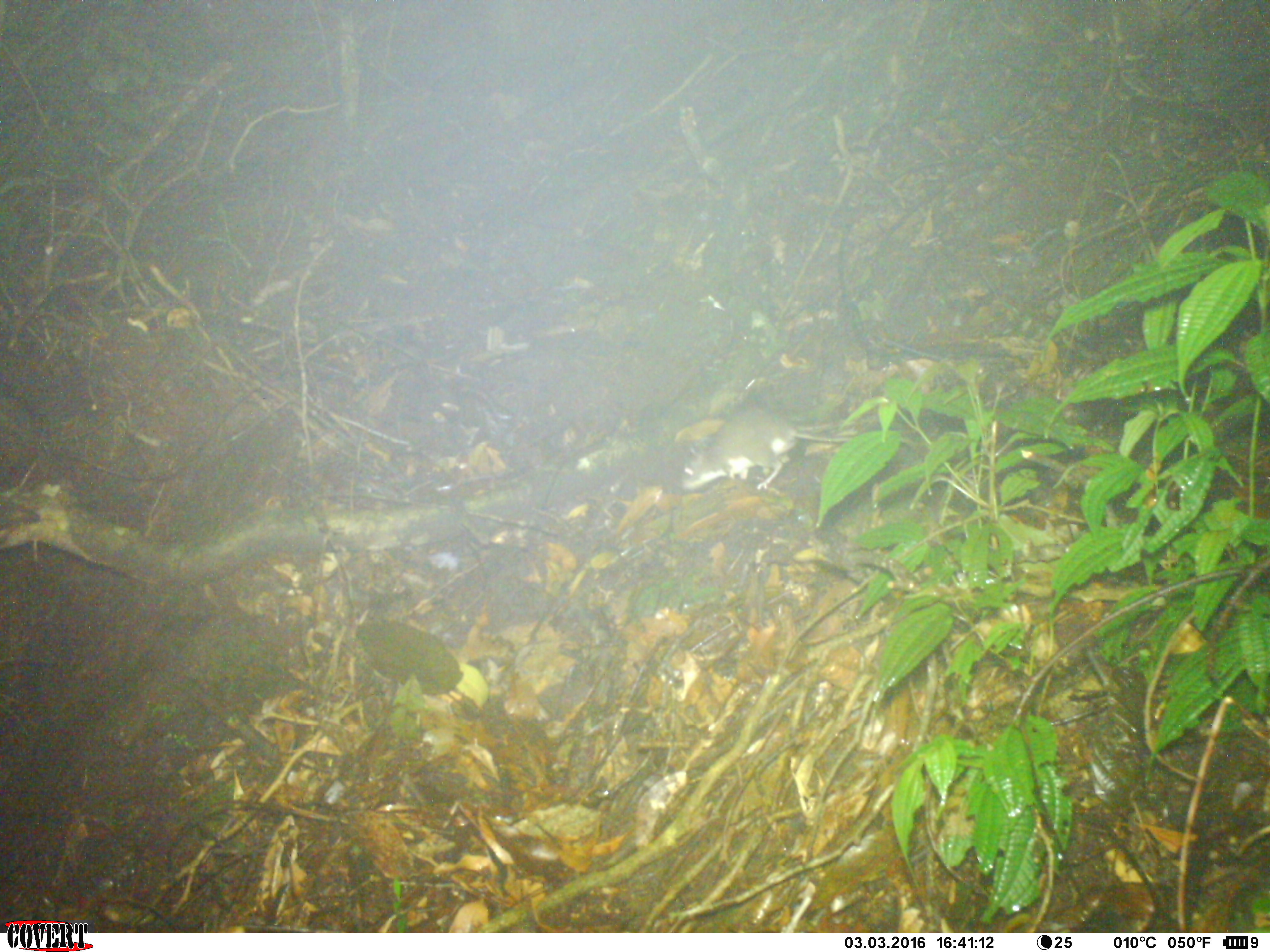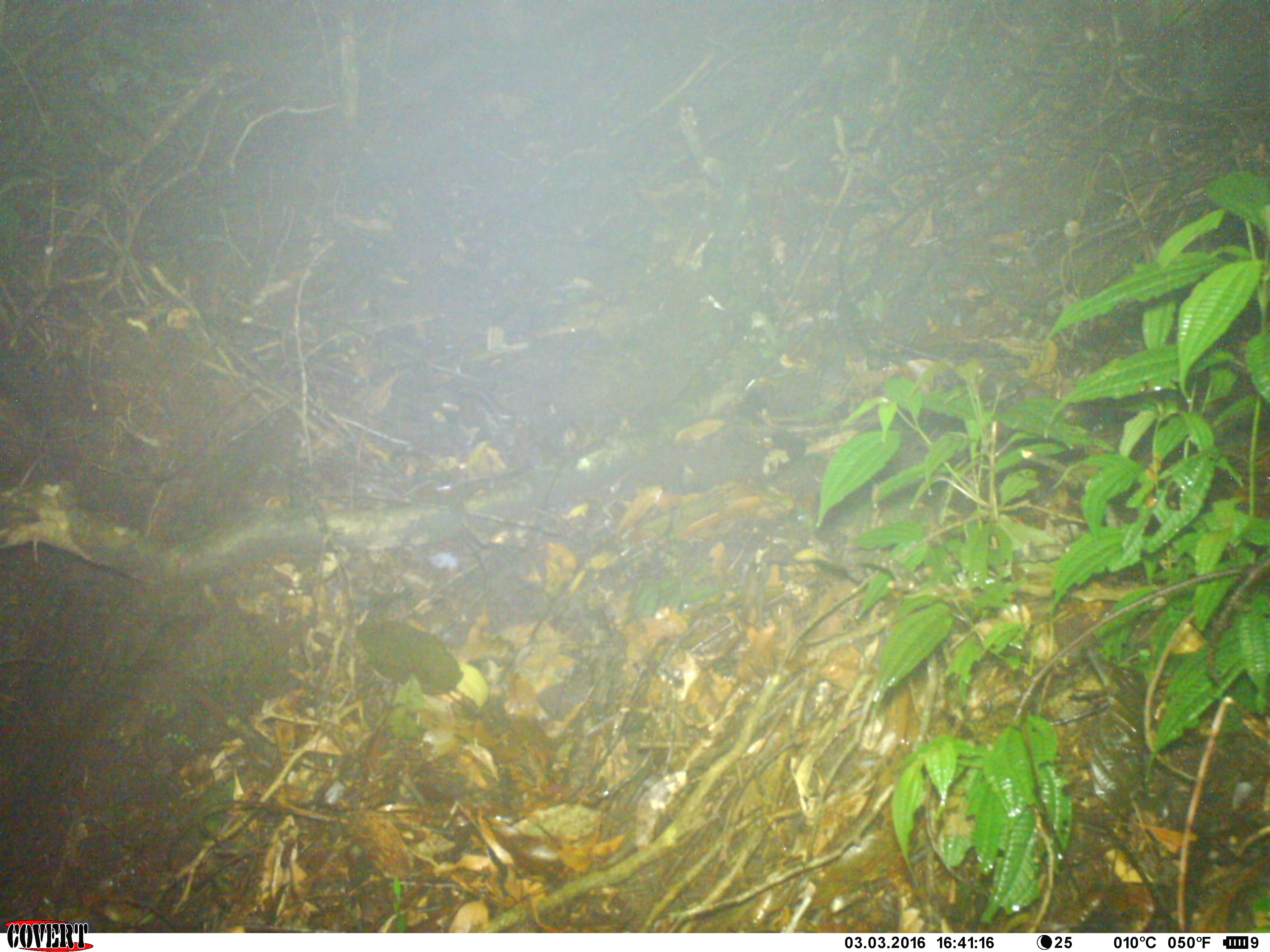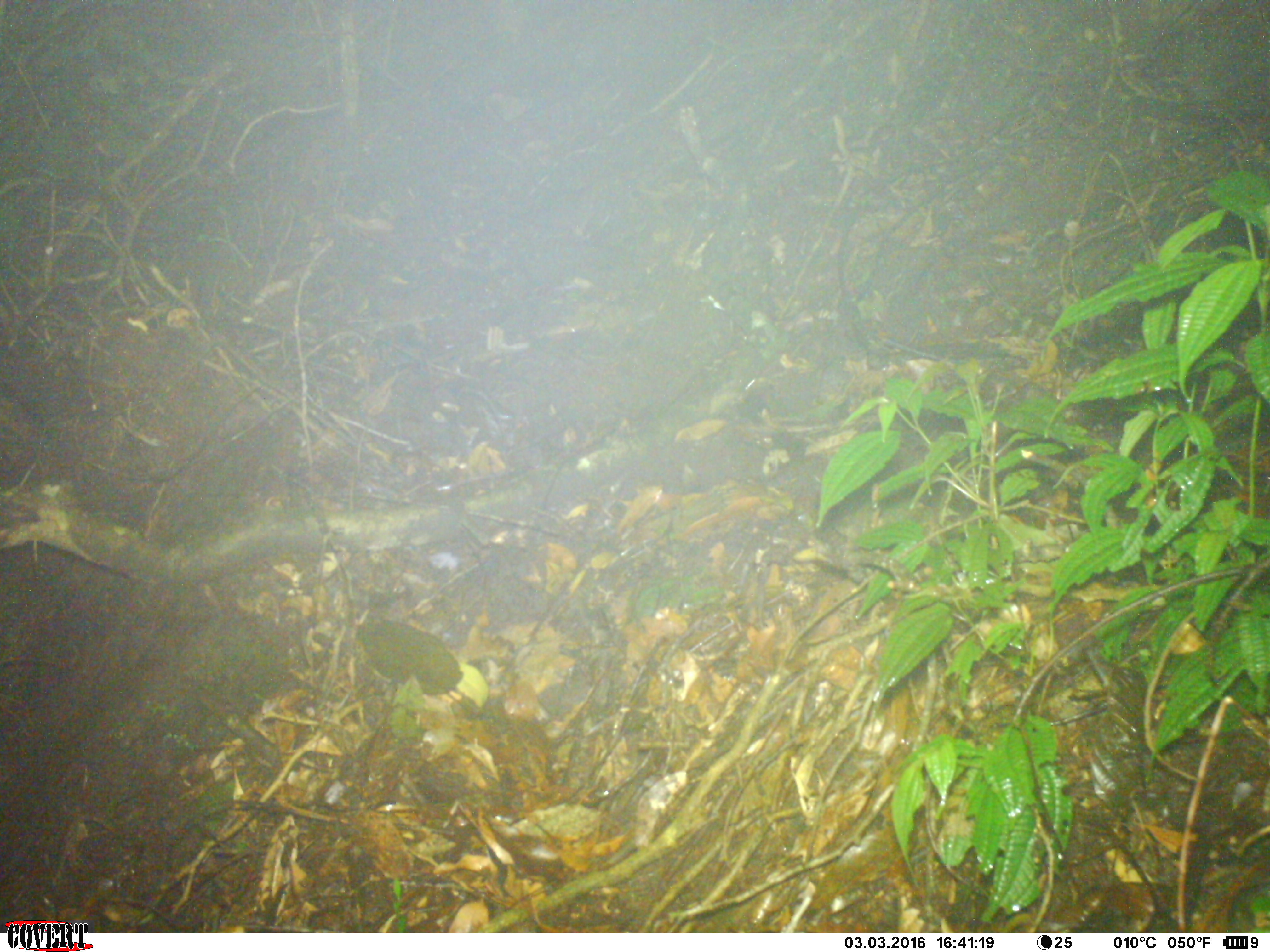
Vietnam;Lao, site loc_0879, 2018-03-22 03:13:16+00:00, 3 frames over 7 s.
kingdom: Animalia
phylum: Chordata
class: Mammalia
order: Rodentia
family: Muridae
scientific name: Muridae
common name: old-world mice and rats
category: unidentified murid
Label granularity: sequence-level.